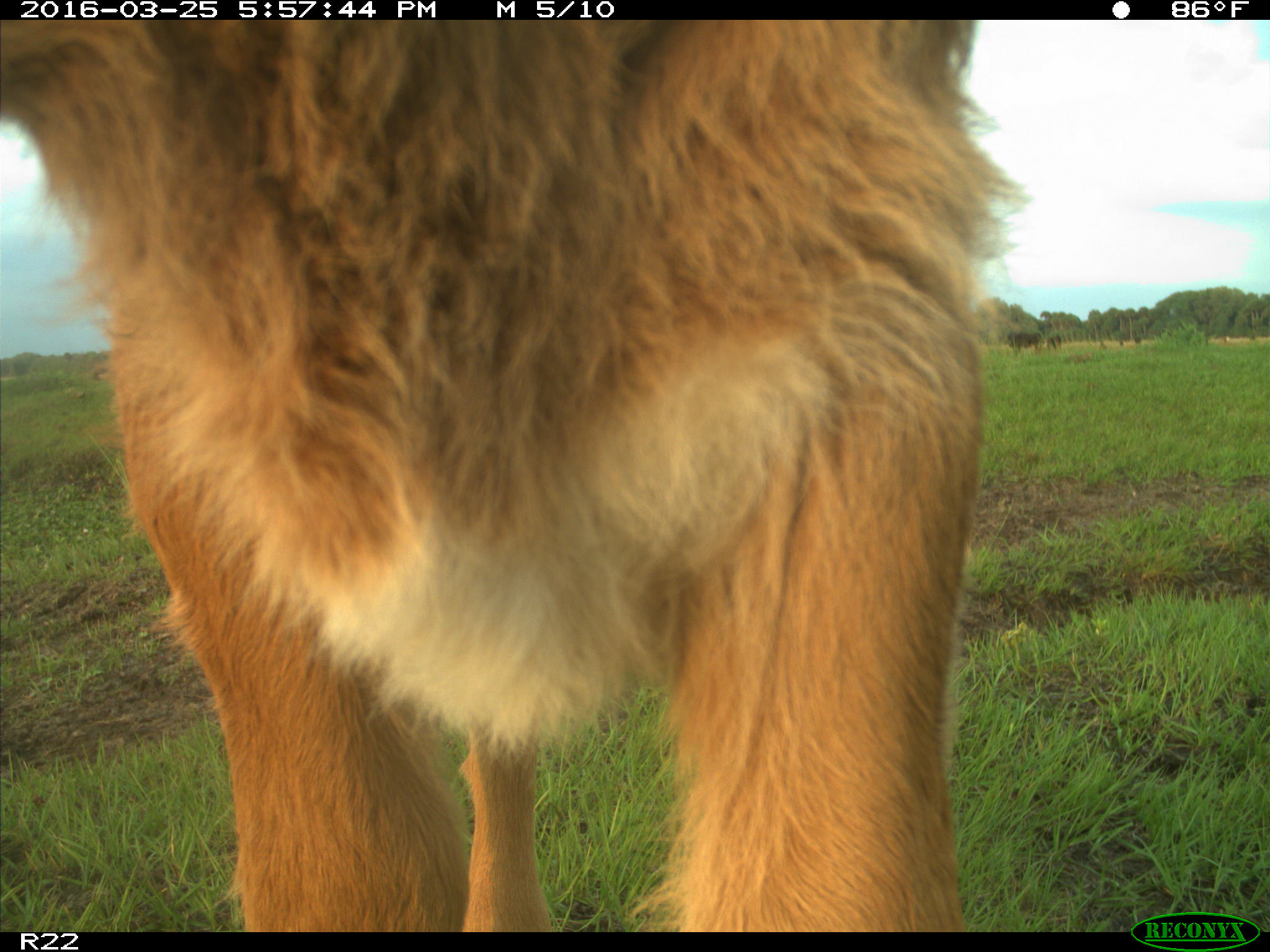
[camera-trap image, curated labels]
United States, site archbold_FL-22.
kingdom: Animalia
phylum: Chordata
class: Mammalia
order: Artiodactyla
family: Bovidae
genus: Bos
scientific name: Bos taurus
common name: domestic cow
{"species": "Bos taurus (domestic cow)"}